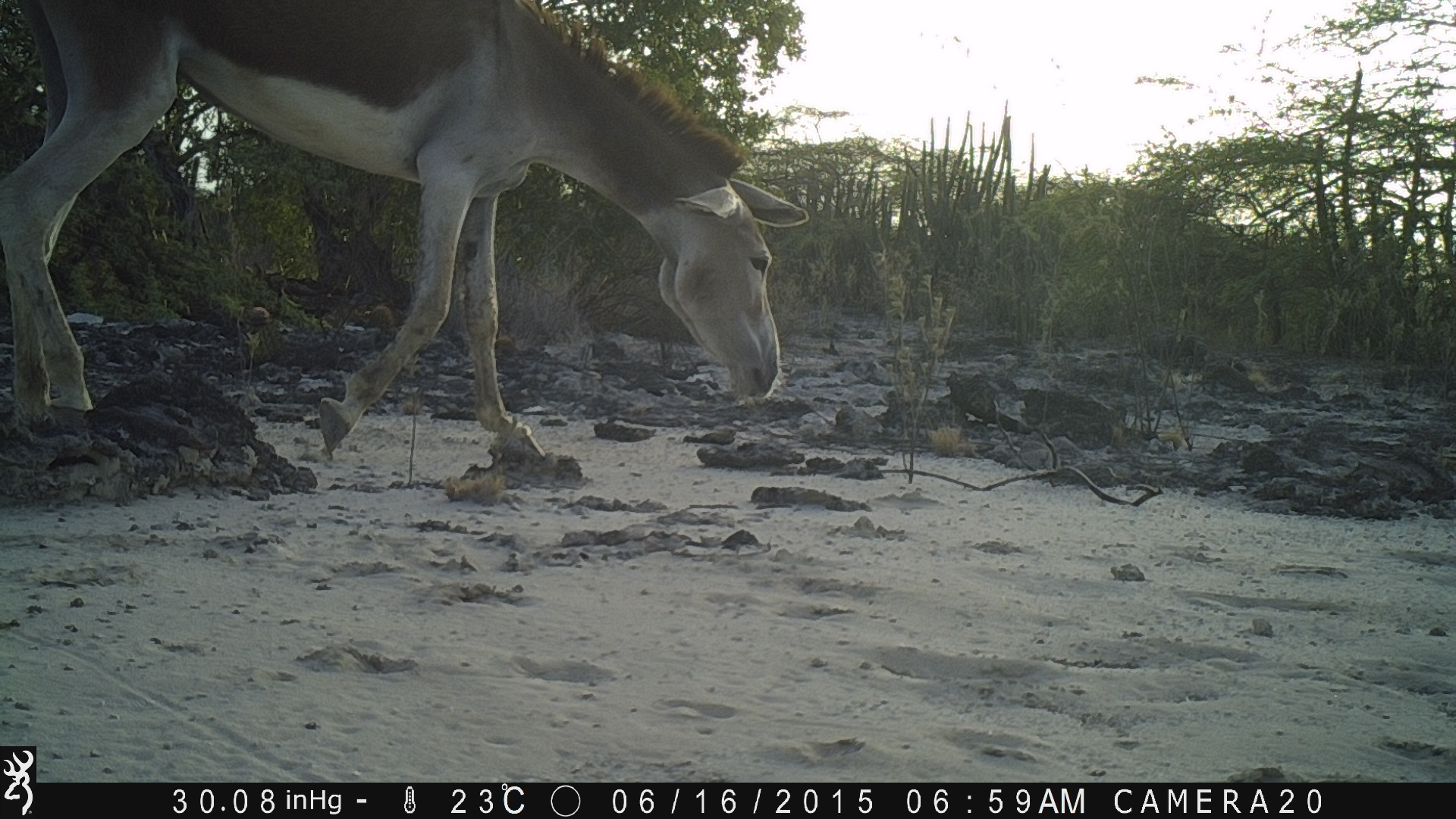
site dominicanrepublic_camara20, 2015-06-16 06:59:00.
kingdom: Animalia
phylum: Chordata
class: Mammalia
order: Perissodactyla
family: Equidae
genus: Equus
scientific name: Equus asinus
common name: donkey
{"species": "donkey (Equus asinus)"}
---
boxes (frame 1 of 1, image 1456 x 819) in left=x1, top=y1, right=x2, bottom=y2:
donkey: left=11, top=2, right=811, bottom=474